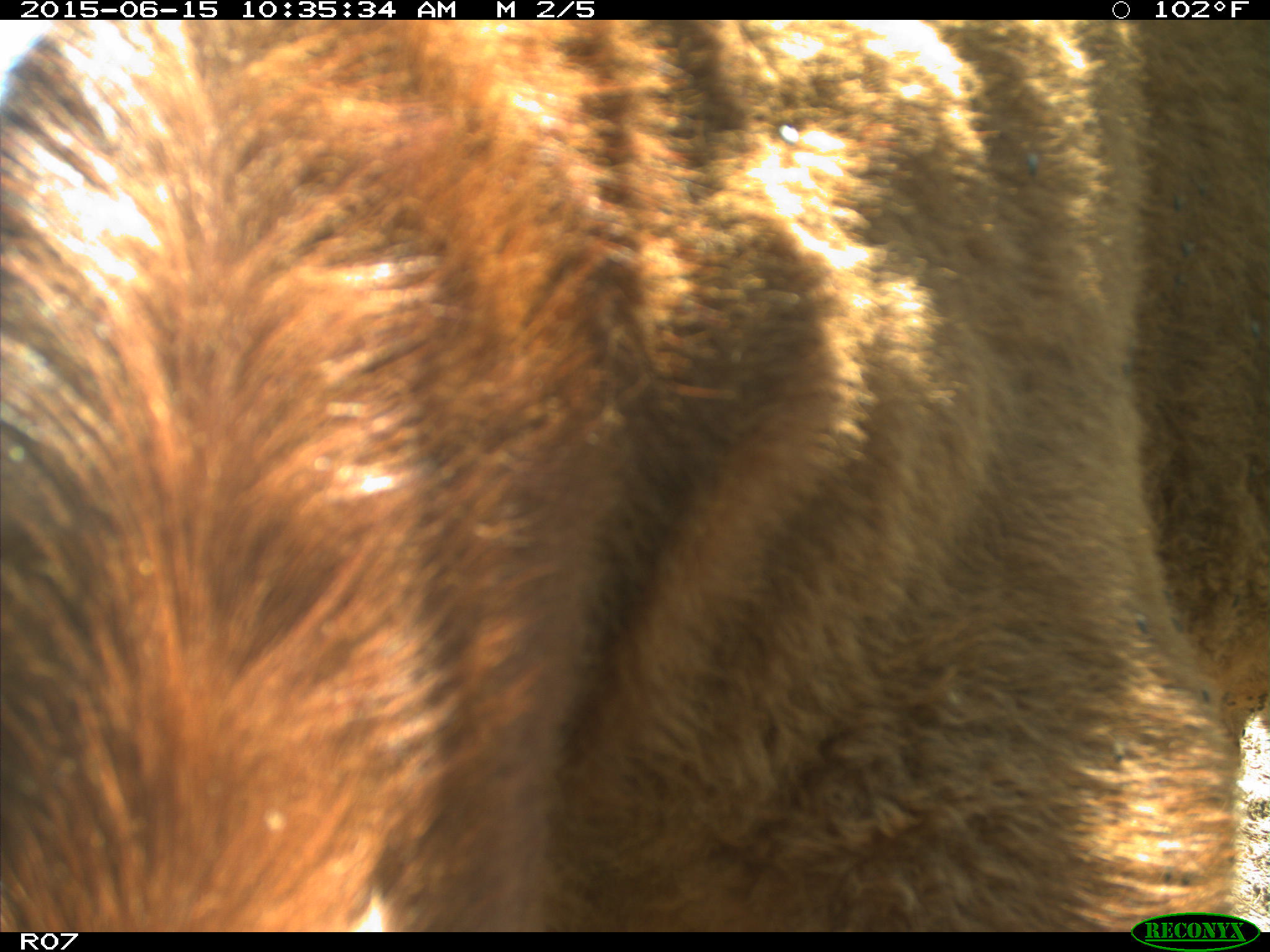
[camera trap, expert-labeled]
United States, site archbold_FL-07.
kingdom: Animalia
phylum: Chordata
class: Mammalia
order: Artiodactyla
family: Bovidae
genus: Bos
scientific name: Bos taurus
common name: domestic cow